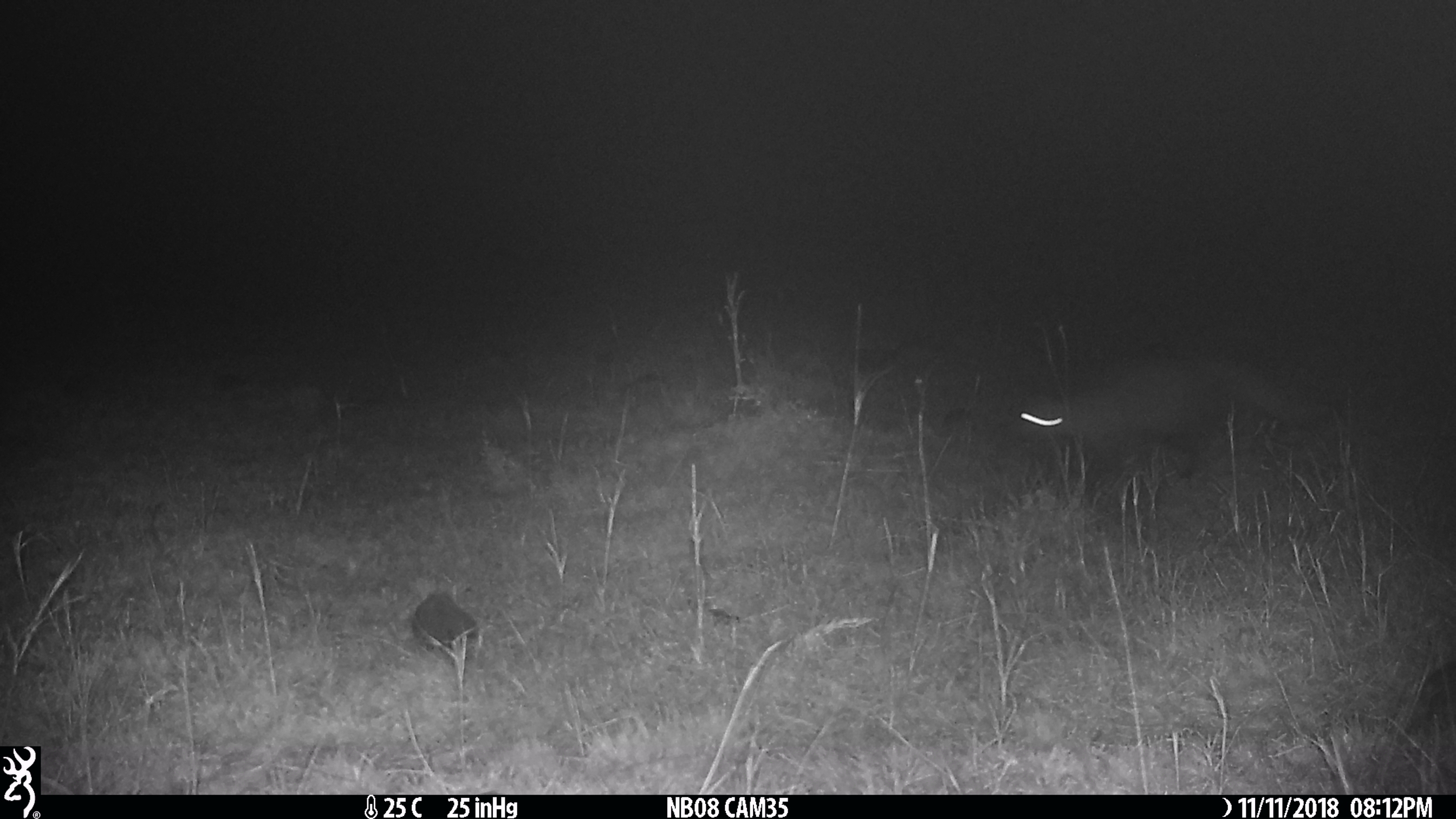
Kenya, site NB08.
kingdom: Animalia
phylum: Chordata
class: Mammalia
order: Carnivora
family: Herpestidae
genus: Ichneumia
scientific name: Ichneumia albicauda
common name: white-tailed mongoose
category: mongoose white tailed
Mongoose white tailed (white-tailed mongoose) (Ichneumia albicauda).